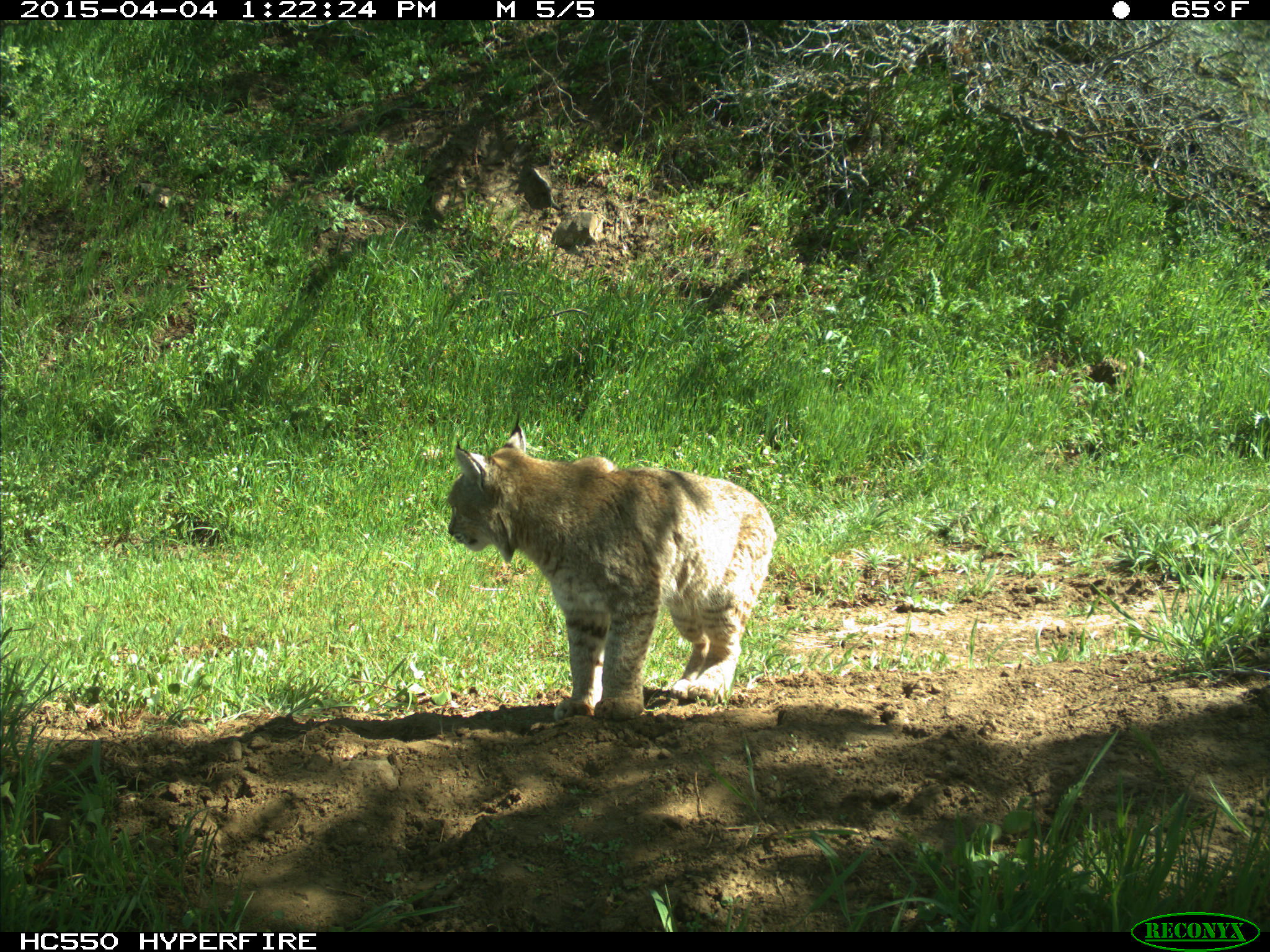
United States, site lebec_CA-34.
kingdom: Animalia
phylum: Chordata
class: Mammalia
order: Carnivora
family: Felidae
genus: Lynx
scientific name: Lynx rufus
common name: bobcat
Lynx rufus (bobcat).